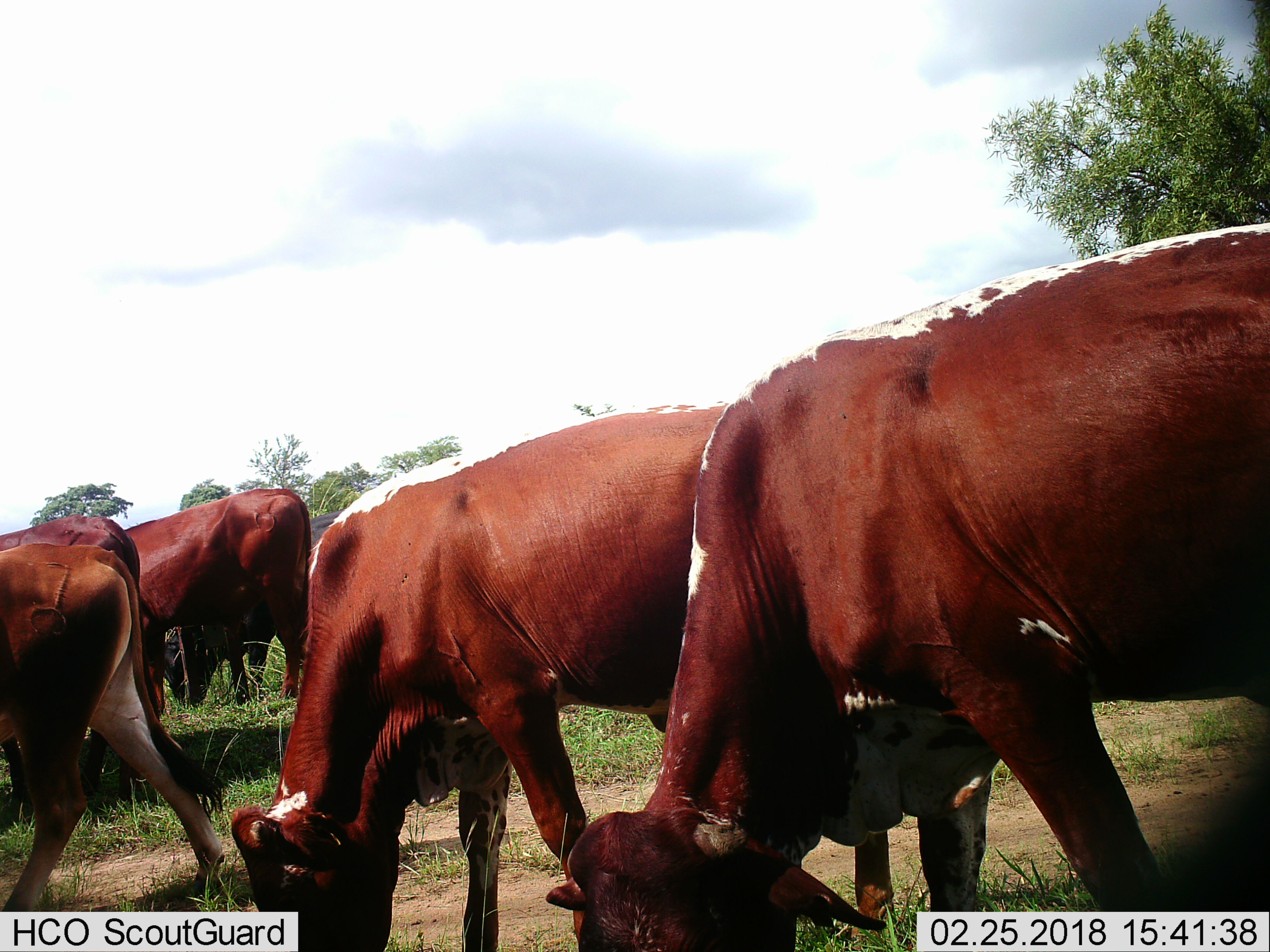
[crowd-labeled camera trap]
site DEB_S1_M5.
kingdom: Animalia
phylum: Chordata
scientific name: Vertebrata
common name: domestic animal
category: domesticanimal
Domesticanimal (domestic animal) (Vertebrata), count 5. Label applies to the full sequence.